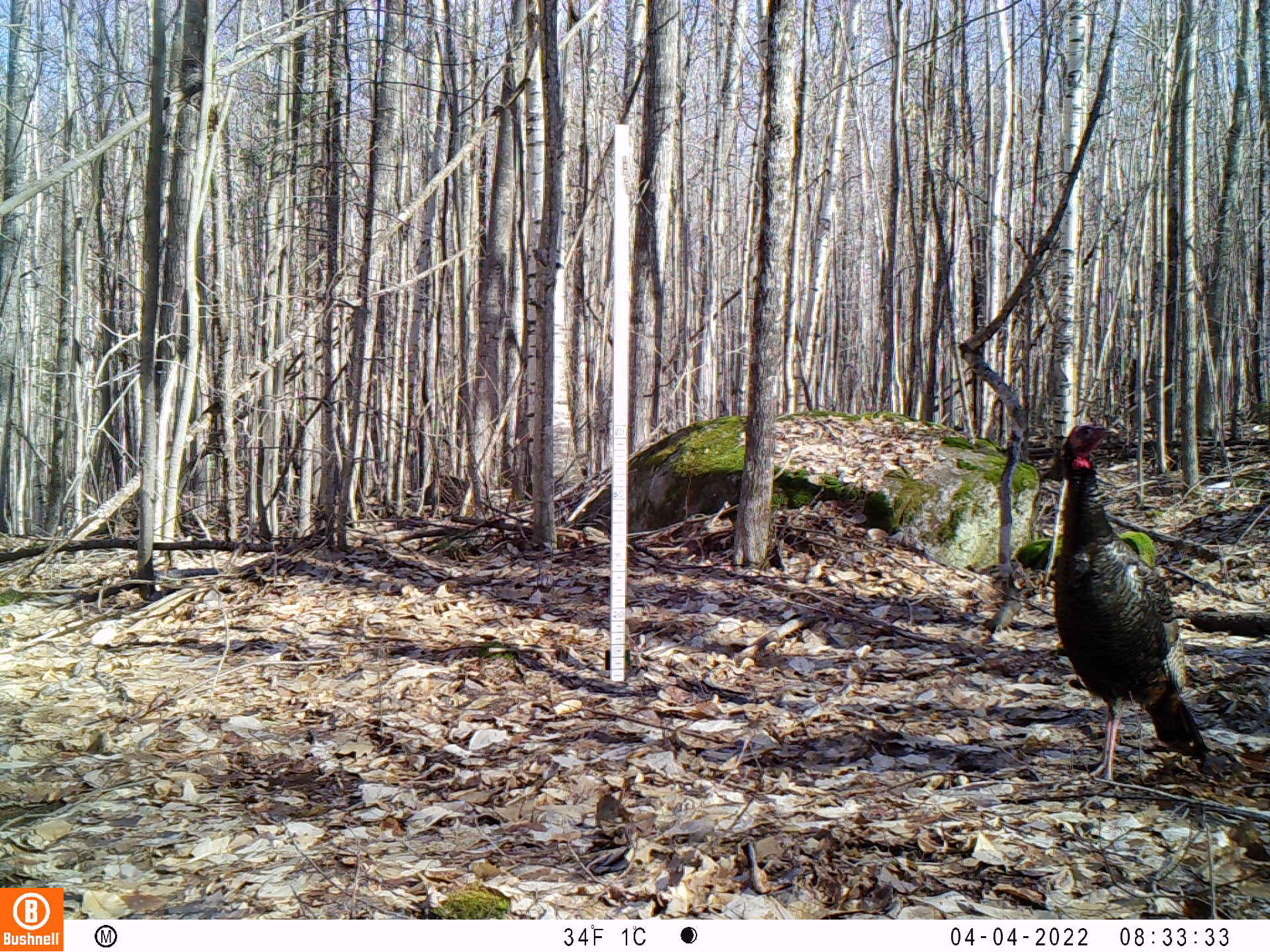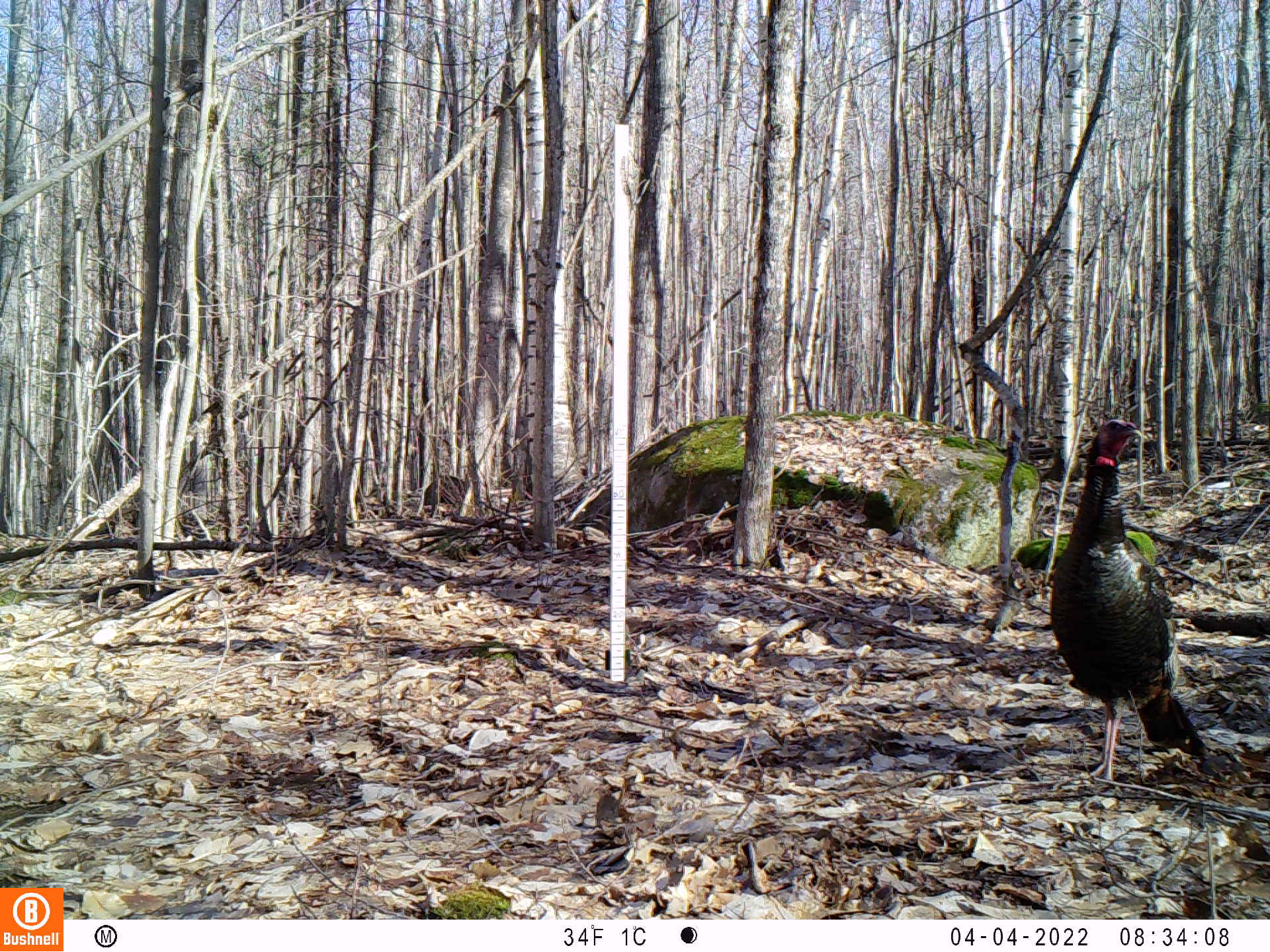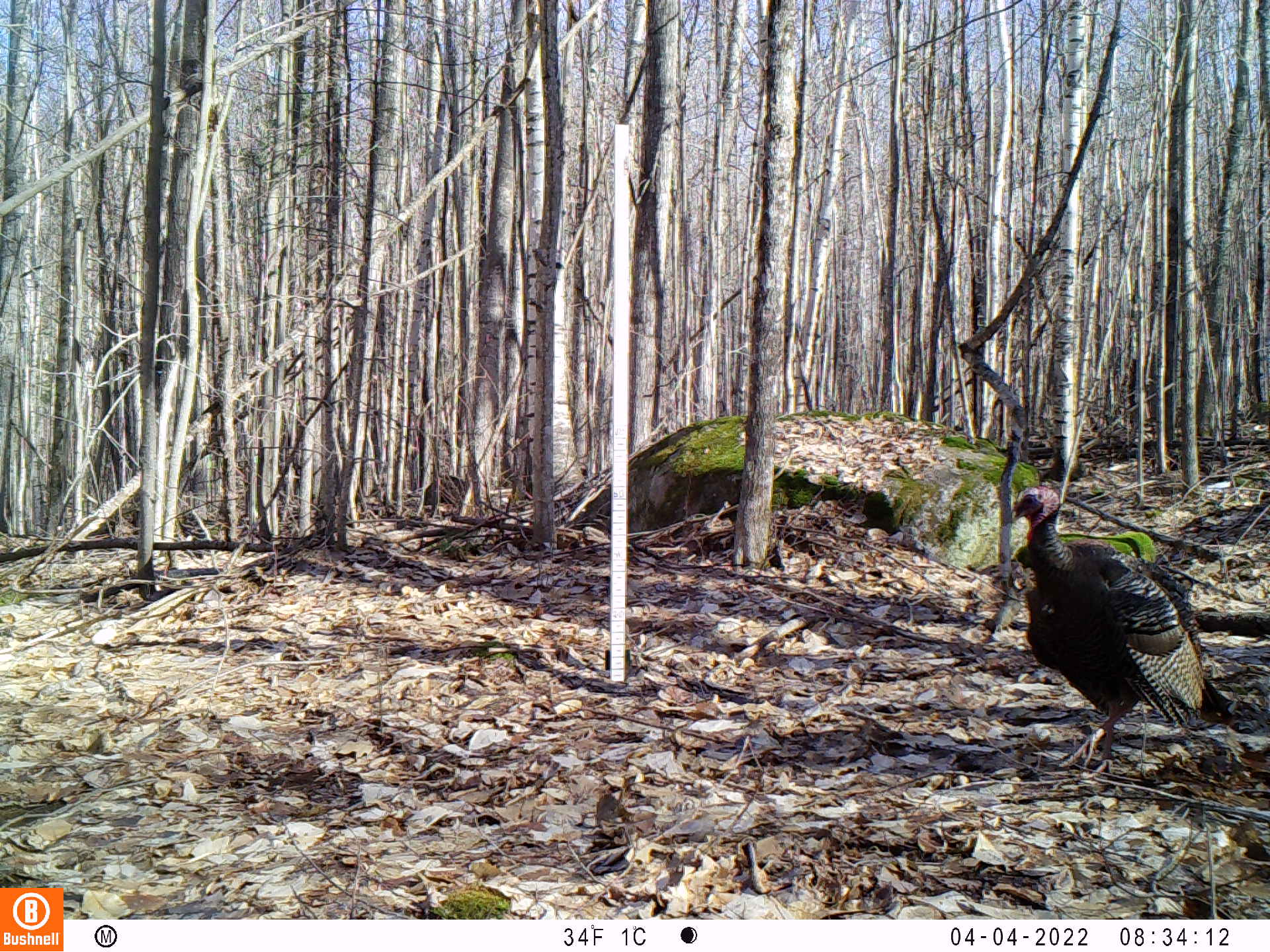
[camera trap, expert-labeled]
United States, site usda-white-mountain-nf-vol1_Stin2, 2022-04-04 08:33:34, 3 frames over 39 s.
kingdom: Animalia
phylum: Chordata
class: Aves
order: Galliformes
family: Phasianidae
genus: Meleagris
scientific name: Meleagris gallopavo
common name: wild turkey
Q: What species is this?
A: Wild turkey (Meleagris gallopavo).